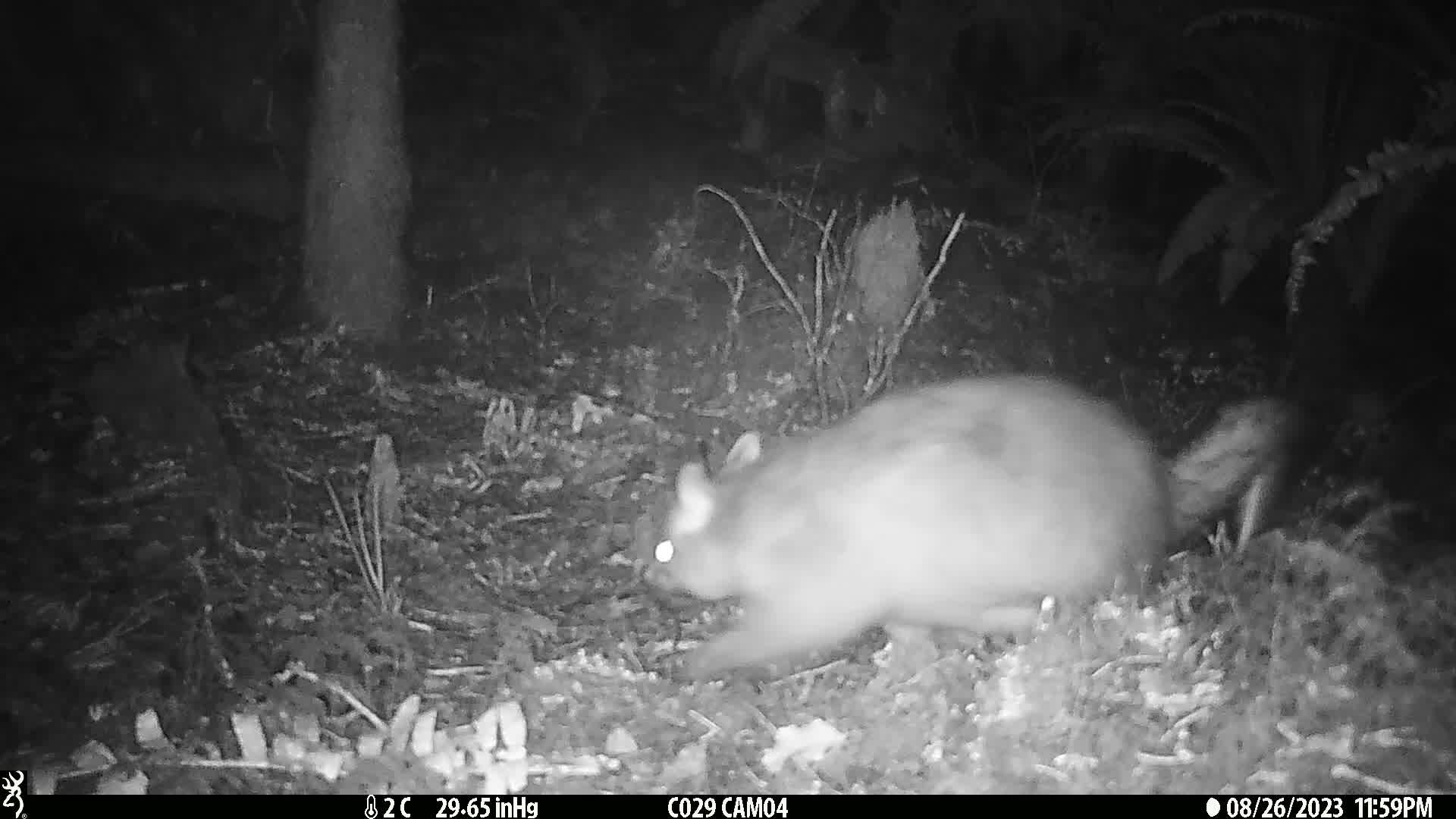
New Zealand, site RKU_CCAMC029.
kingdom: Animalia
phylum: Chordata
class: Mammalia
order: Diprotodontia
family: Phalangeridae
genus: Trichosurus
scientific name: Trichosurus vulpecula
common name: common brushtail possum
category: possum